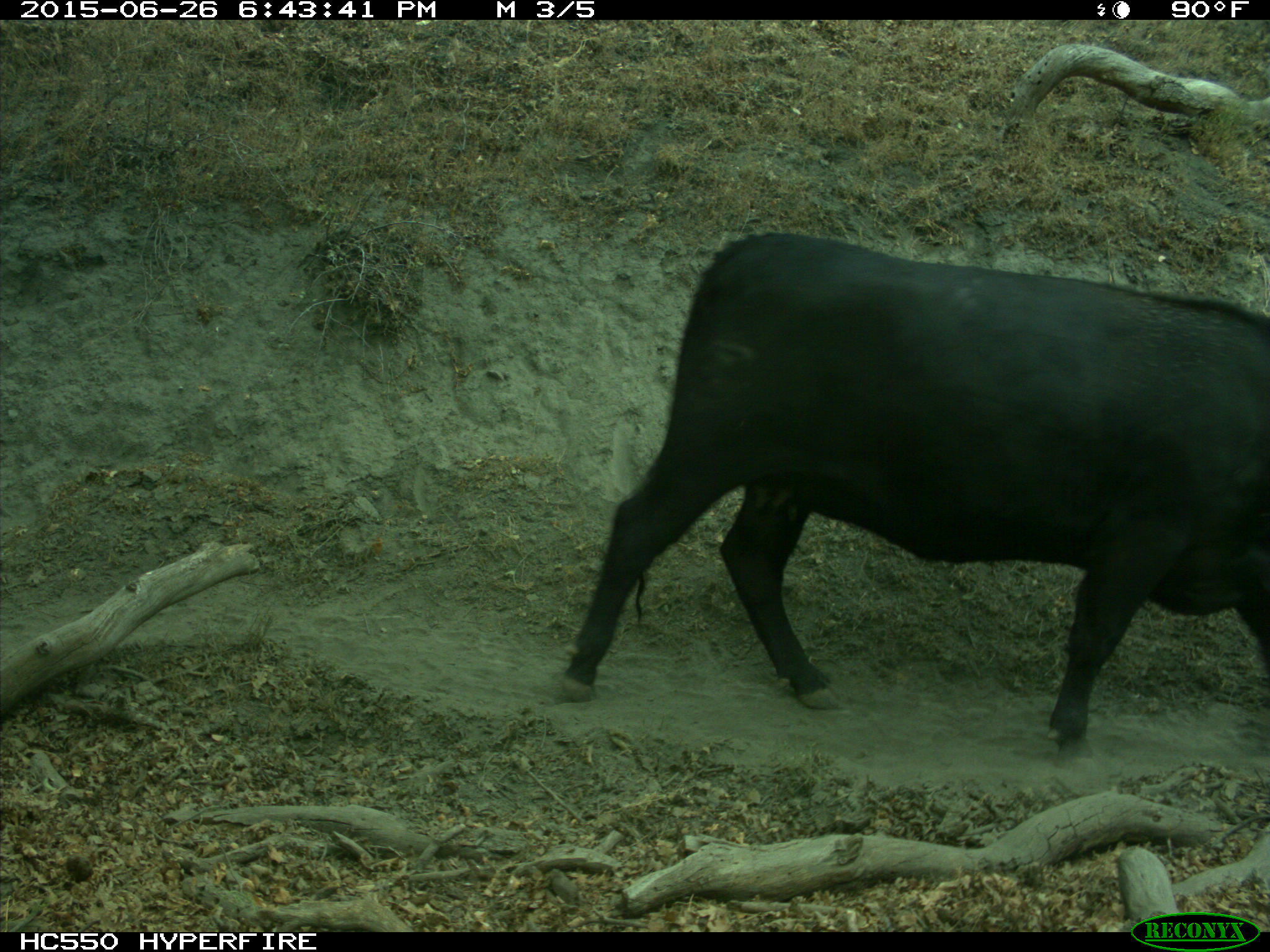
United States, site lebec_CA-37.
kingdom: Animalia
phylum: Chordata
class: Mammalia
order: Artiodactyla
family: Bovidae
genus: Bos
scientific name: Bos taurus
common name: domestic cow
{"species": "Bos taurus (domestic cow)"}